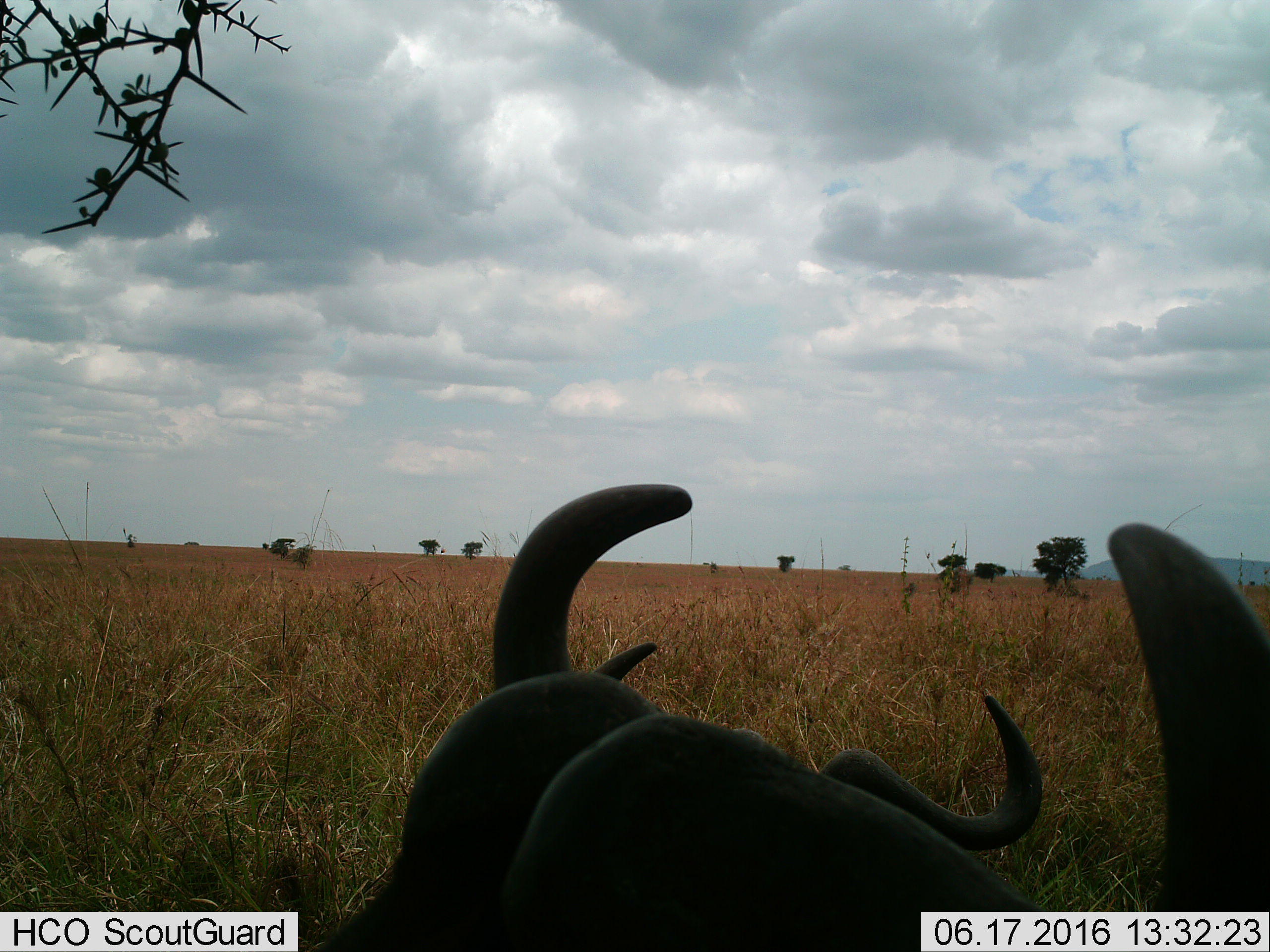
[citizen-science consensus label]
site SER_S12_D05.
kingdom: Animalia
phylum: Chordata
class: Mammalia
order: Artiodactyla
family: Bovidae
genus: Syncerus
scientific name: Syncerus caffer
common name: african buffalo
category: buffalo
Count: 2.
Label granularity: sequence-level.